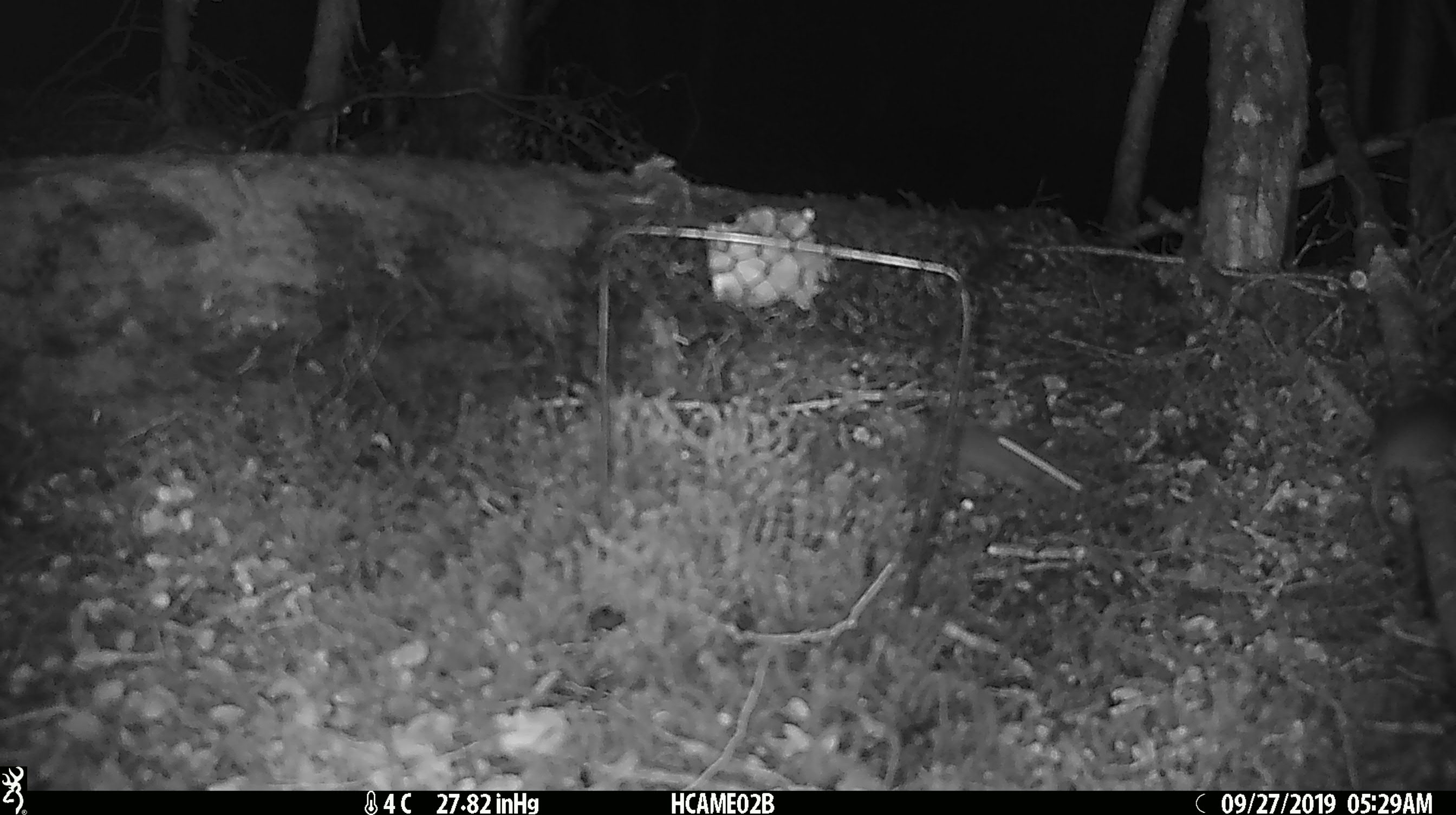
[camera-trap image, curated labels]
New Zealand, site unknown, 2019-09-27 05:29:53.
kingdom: Animalia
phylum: Chordata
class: Mammalia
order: Rodentia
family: Muridae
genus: Mus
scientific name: Mus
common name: mouse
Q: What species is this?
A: Mouse (Mus).